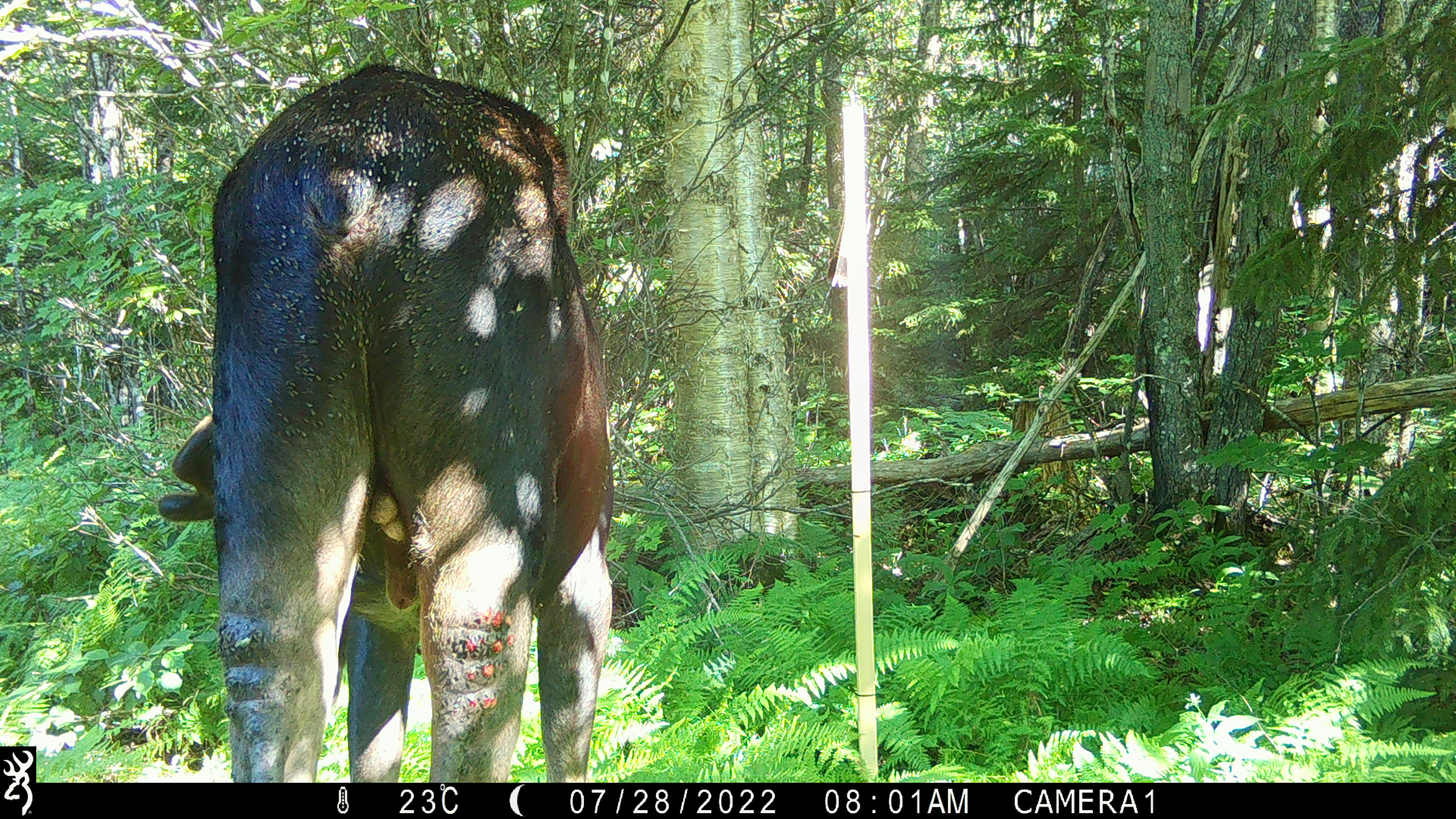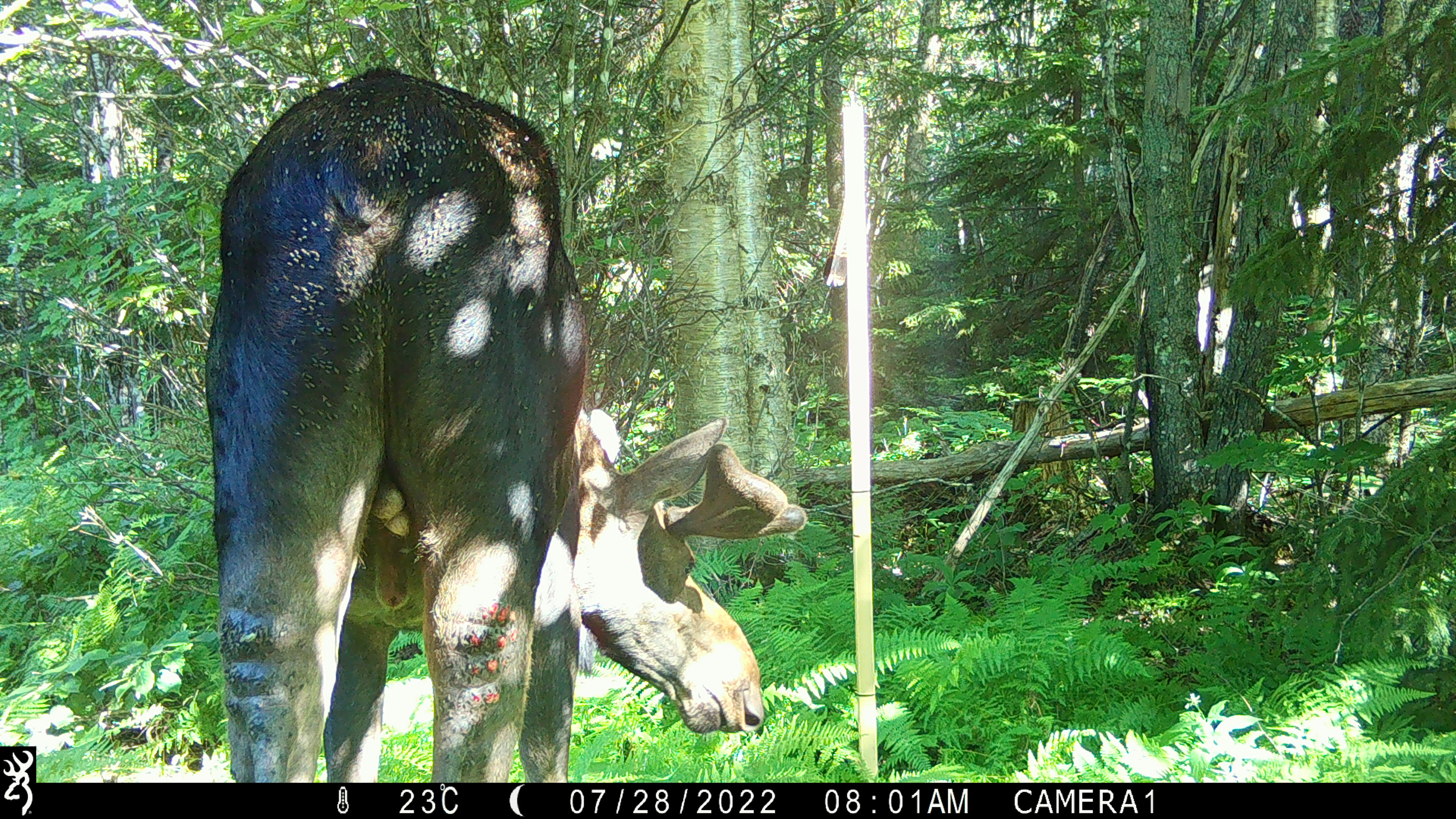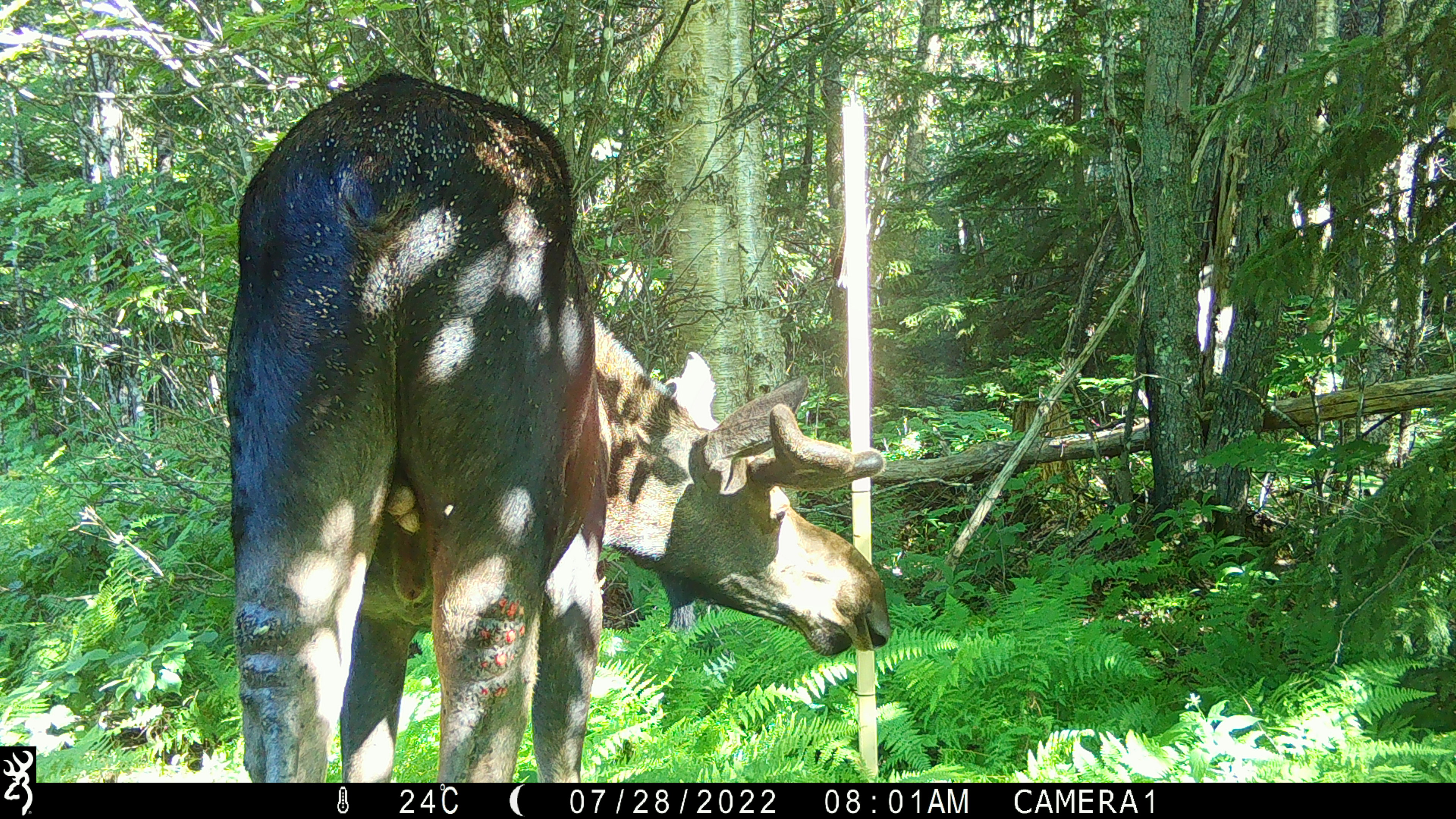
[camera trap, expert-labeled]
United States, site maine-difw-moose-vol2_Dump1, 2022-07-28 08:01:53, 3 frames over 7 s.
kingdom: Animalia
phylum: Chordata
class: Mammalia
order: Artiodactyla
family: Cervidae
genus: Alces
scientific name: Alces alces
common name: moose